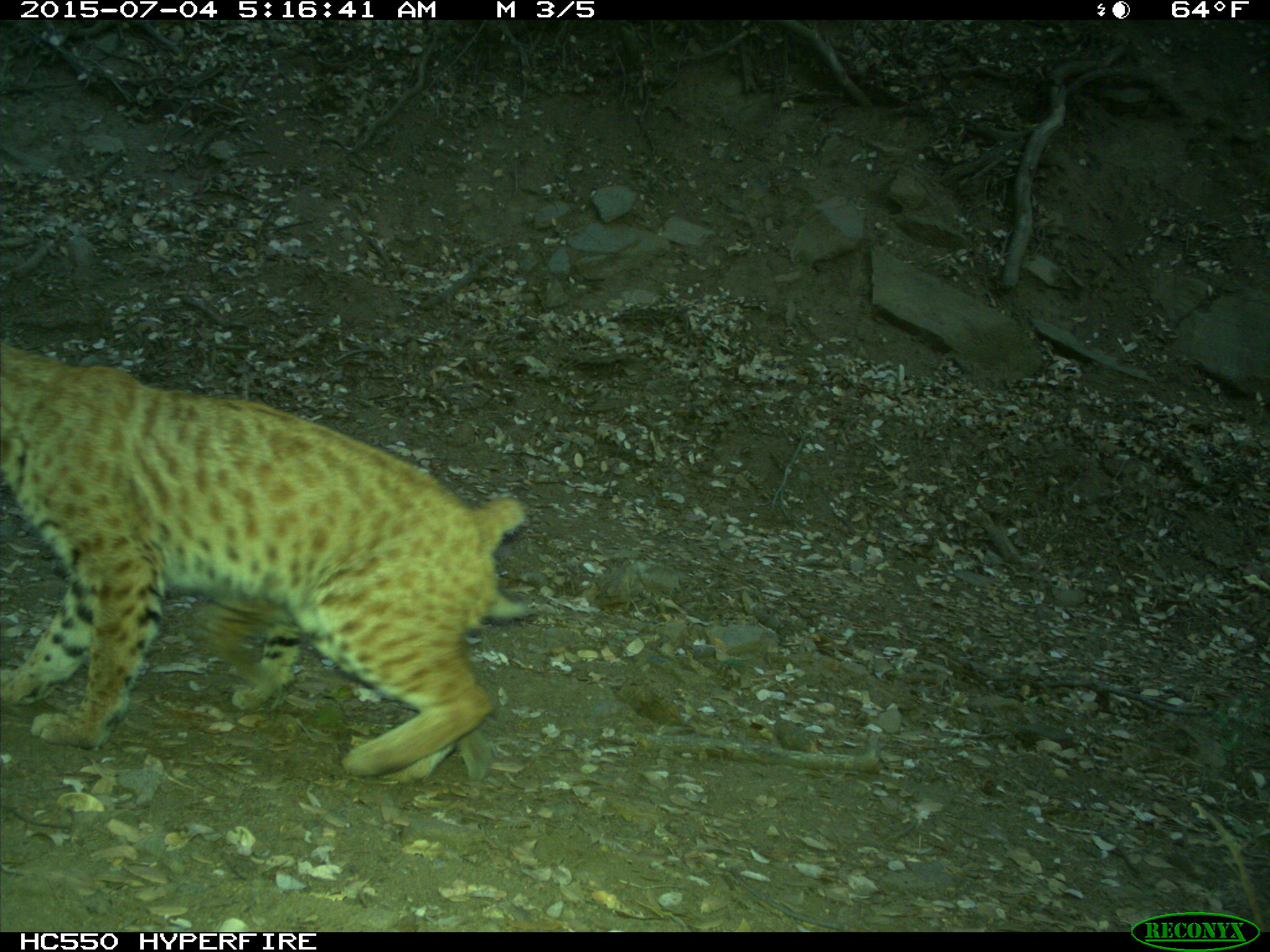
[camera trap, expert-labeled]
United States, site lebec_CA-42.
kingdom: Animalia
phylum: Chordata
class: Mammalia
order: Carnivora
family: Felidae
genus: Lynx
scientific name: Lynx rufus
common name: bobcat